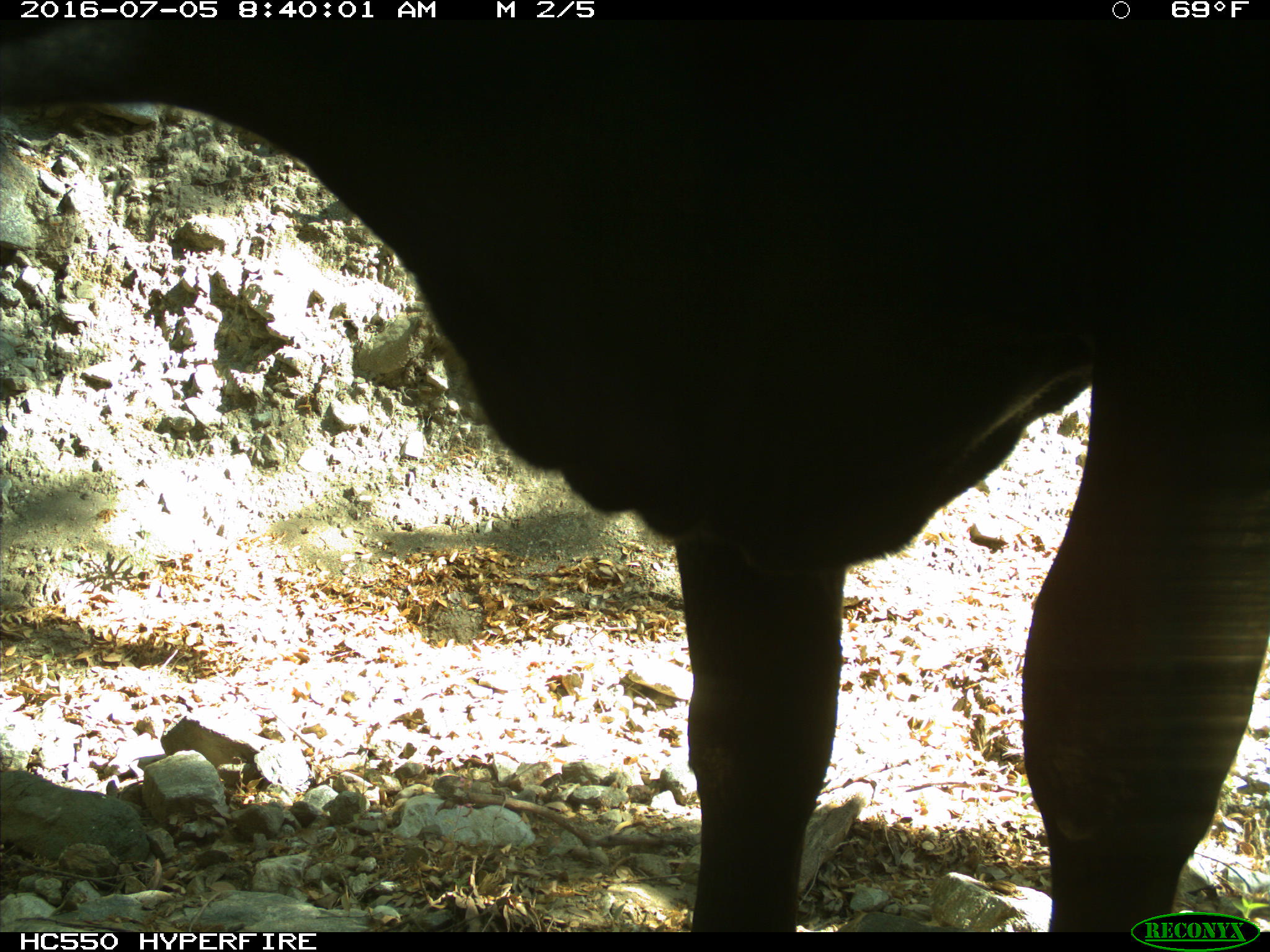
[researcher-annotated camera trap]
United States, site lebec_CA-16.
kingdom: Animalia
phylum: Chordata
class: Mammalia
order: Artiodactyla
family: Bovidae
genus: Bos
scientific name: Bos taurus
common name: domestic cow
Bos taurus (domestic cow).